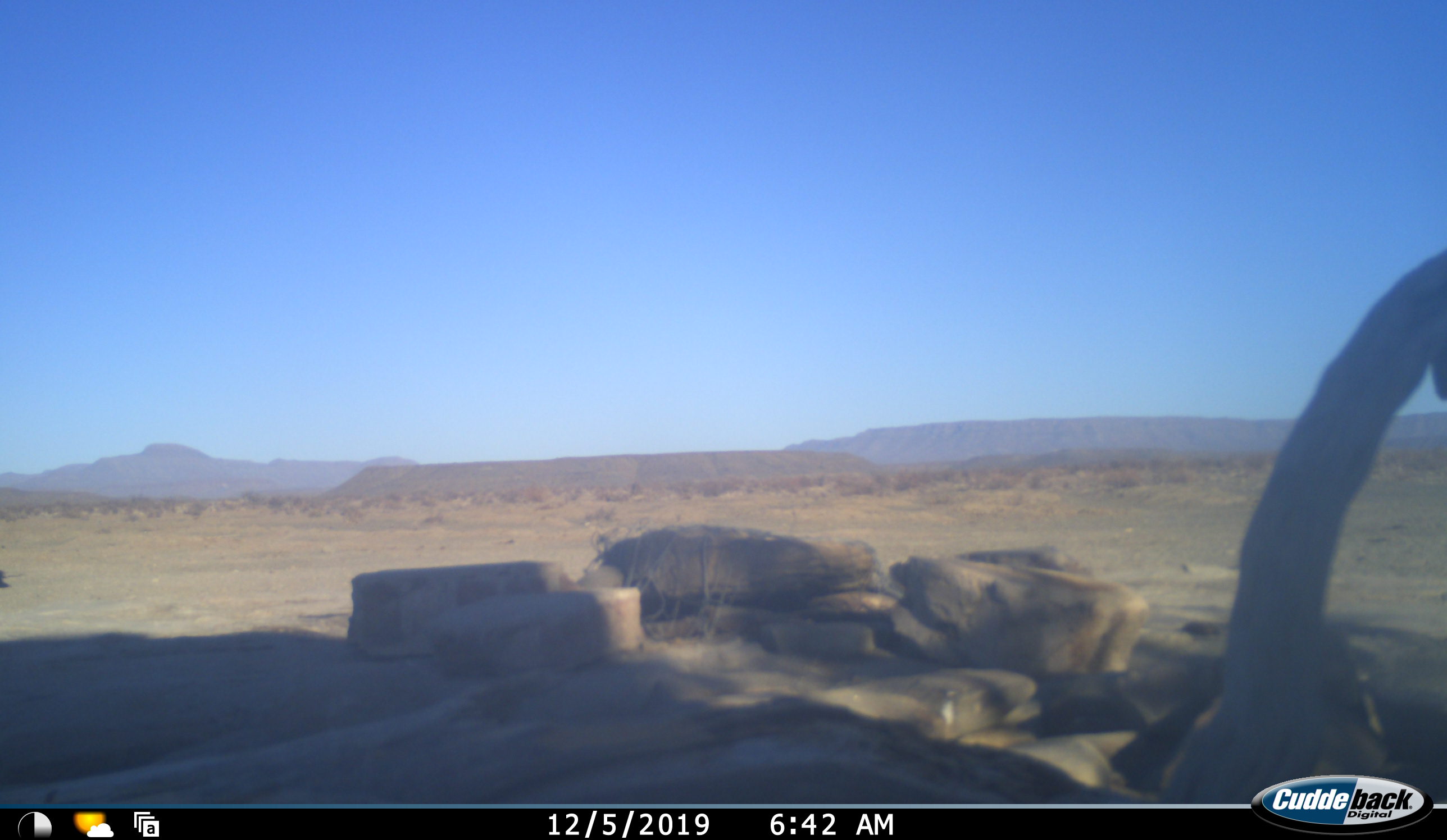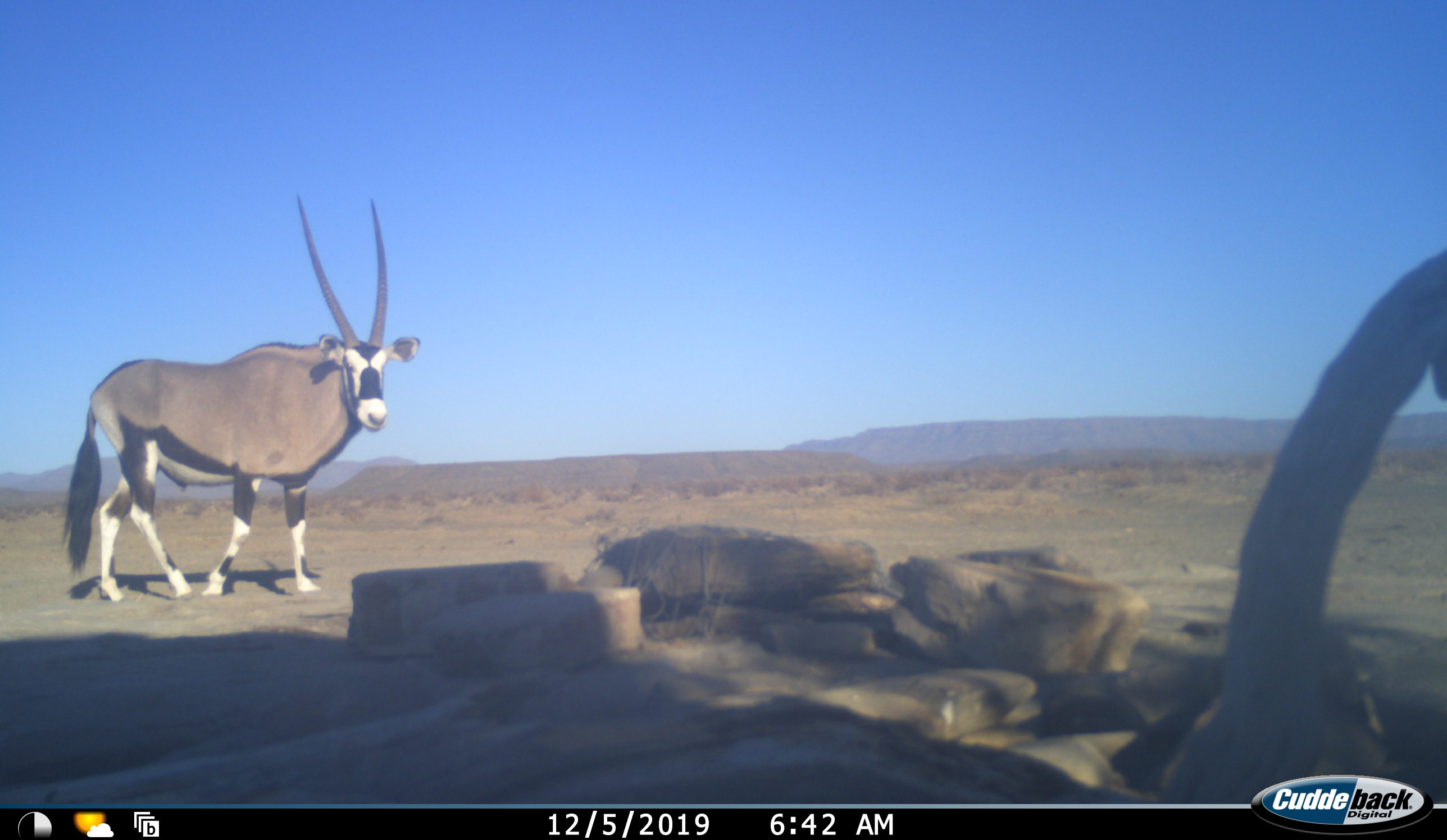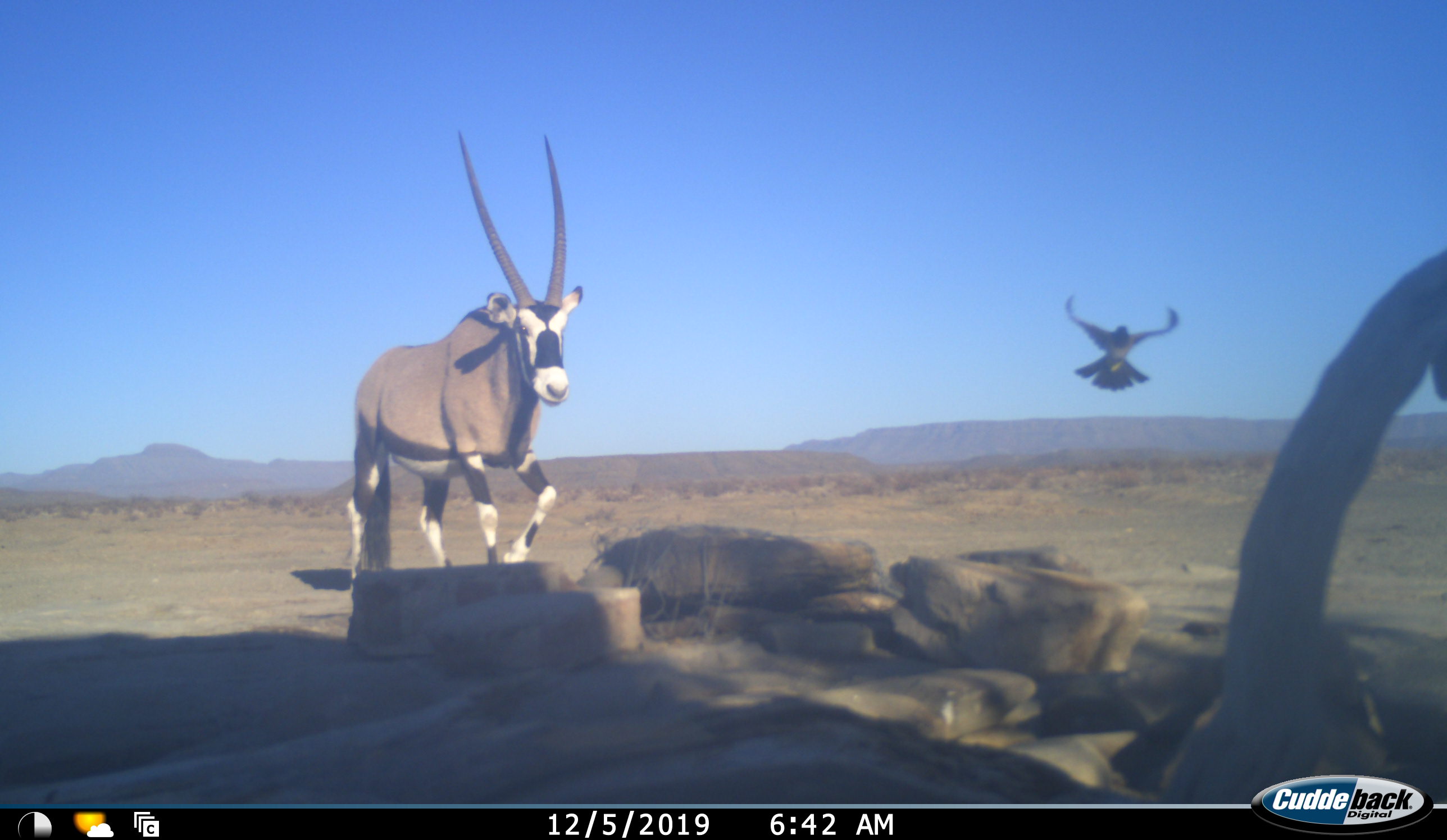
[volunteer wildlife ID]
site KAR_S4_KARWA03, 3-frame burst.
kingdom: Animalia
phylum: Chordata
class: Aves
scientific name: Aves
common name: bird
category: birdother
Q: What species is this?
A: Birdother (bird) (Aves).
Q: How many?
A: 1.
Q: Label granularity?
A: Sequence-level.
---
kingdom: Animalia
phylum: Chordata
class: Mammalia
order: Artiodactyla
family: Bovidae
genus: Oryx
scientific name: Oryx gazella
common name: gemsbok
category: oryx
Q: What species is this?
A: Oryx (gemsbok) (Oryx gazella).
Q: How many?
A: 1.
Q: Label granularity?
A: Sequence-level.